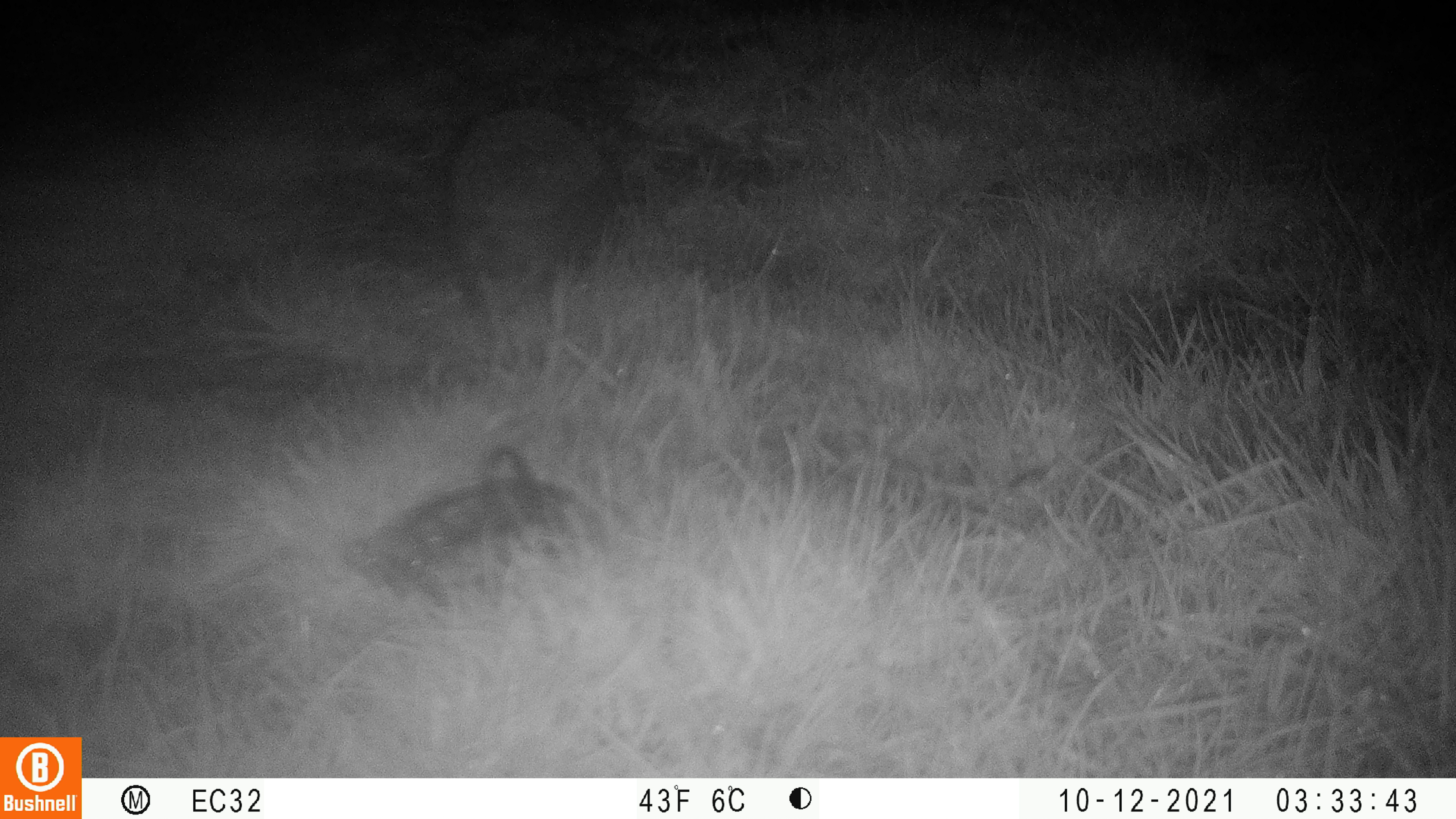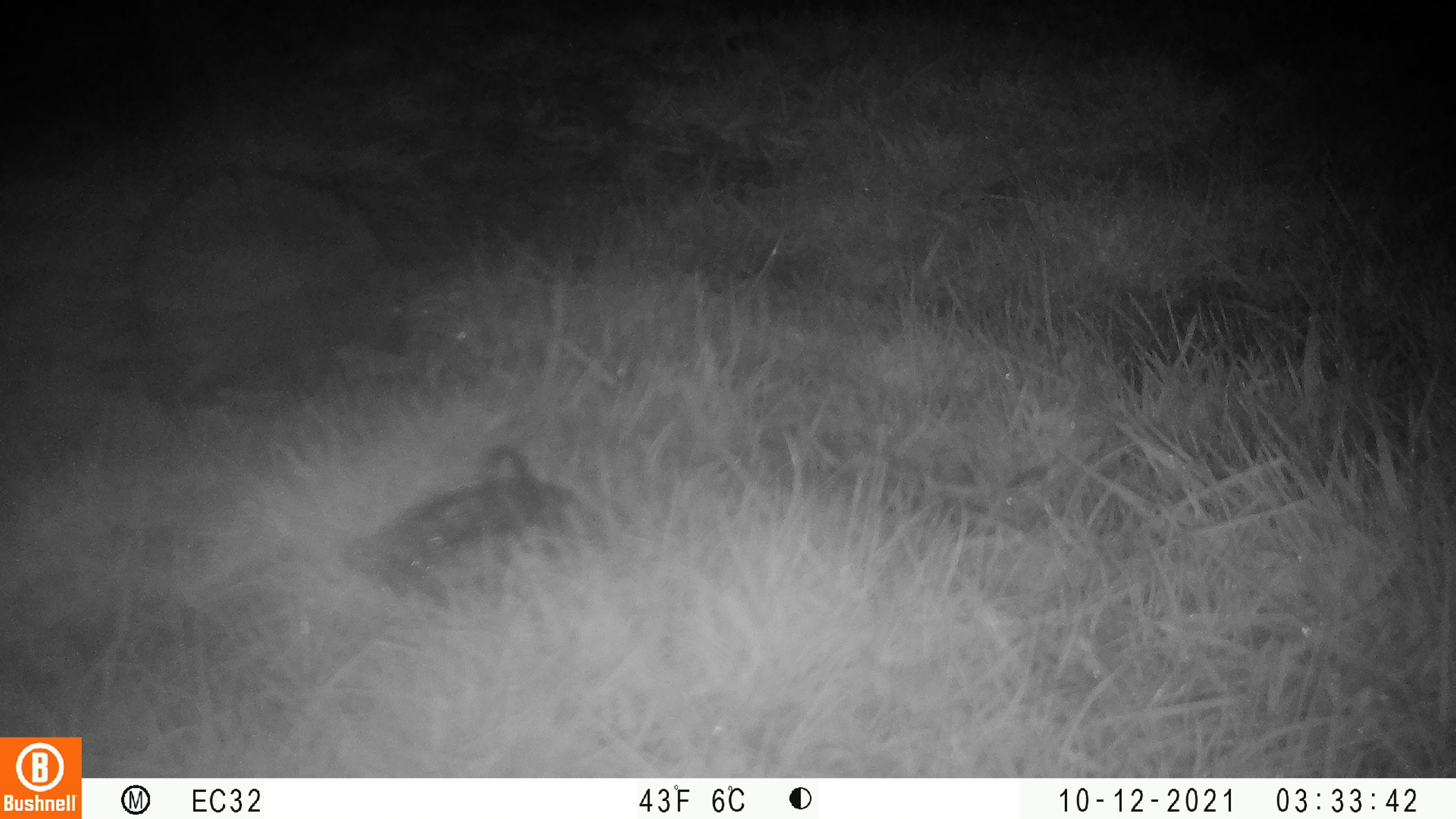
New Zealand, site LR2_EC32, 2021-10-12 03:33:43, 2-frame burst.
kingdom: Animalia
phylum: Chordata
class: Mammalia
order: Eulipotyphla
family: Erinaceidae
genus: Erinaceus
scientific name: Erinaceus europaeus europaeus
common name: european hedgehog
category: hedgehog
Hedgehog (european hedgehog) (Erinaceus europaeus europaeus).